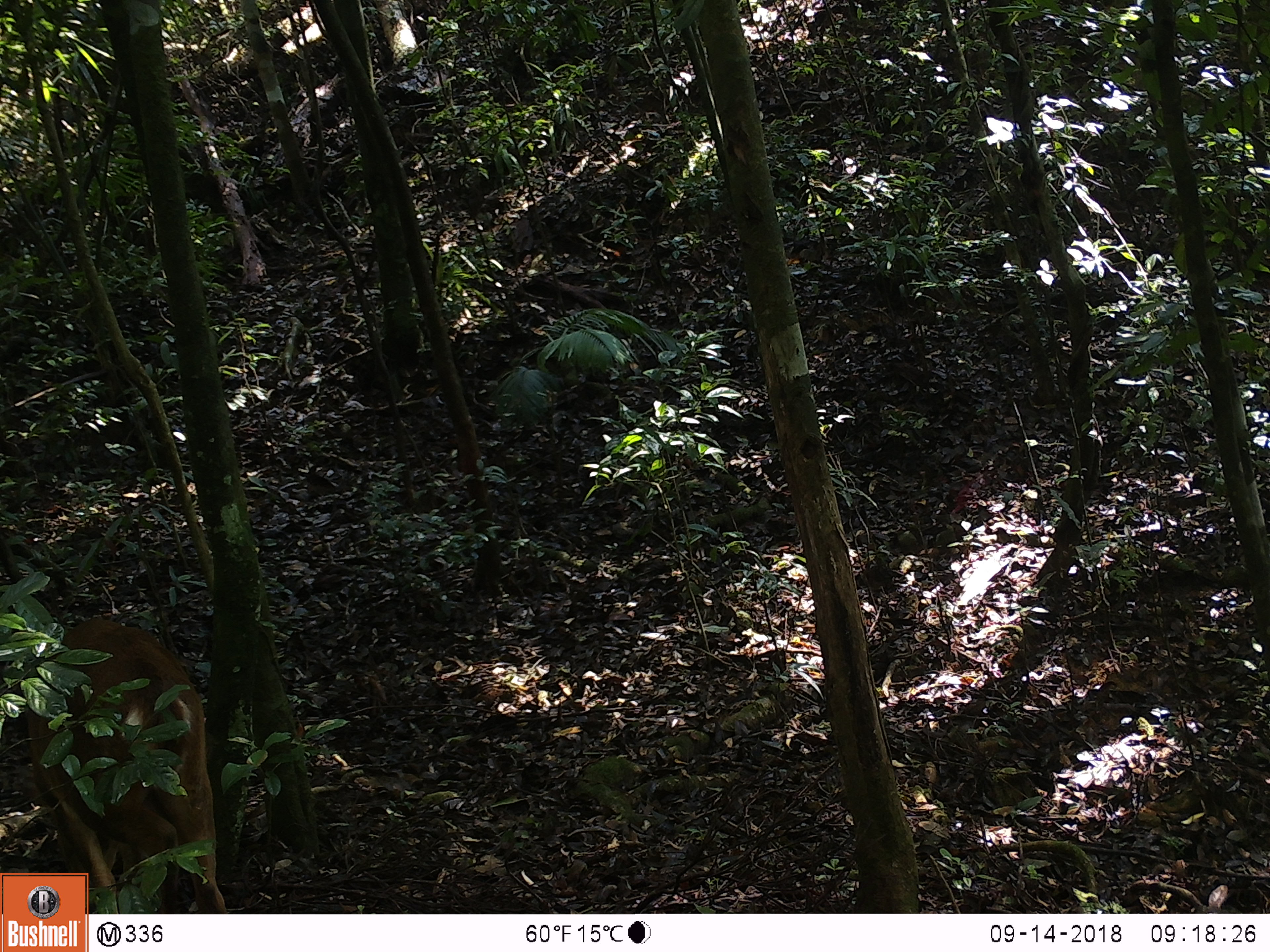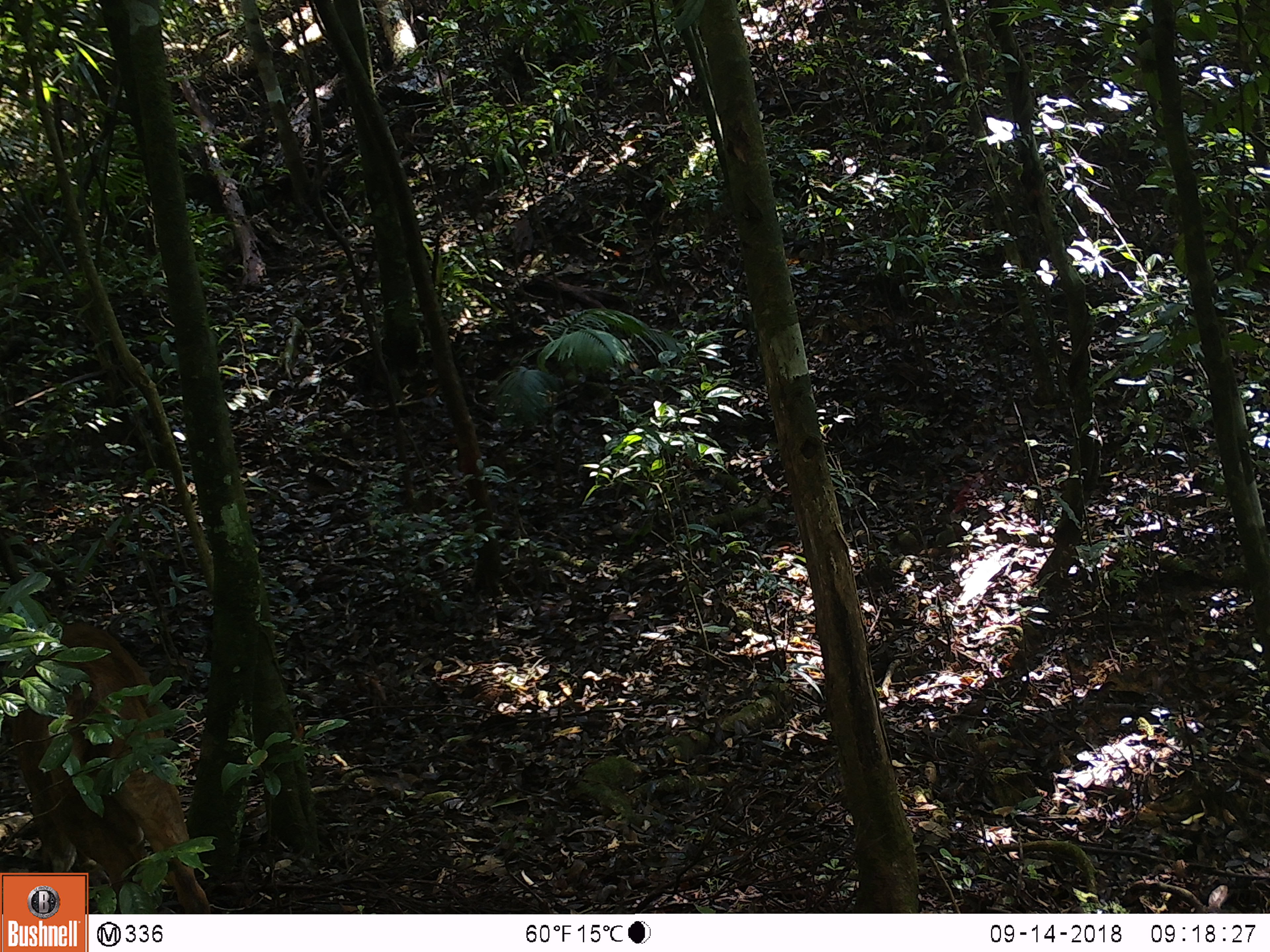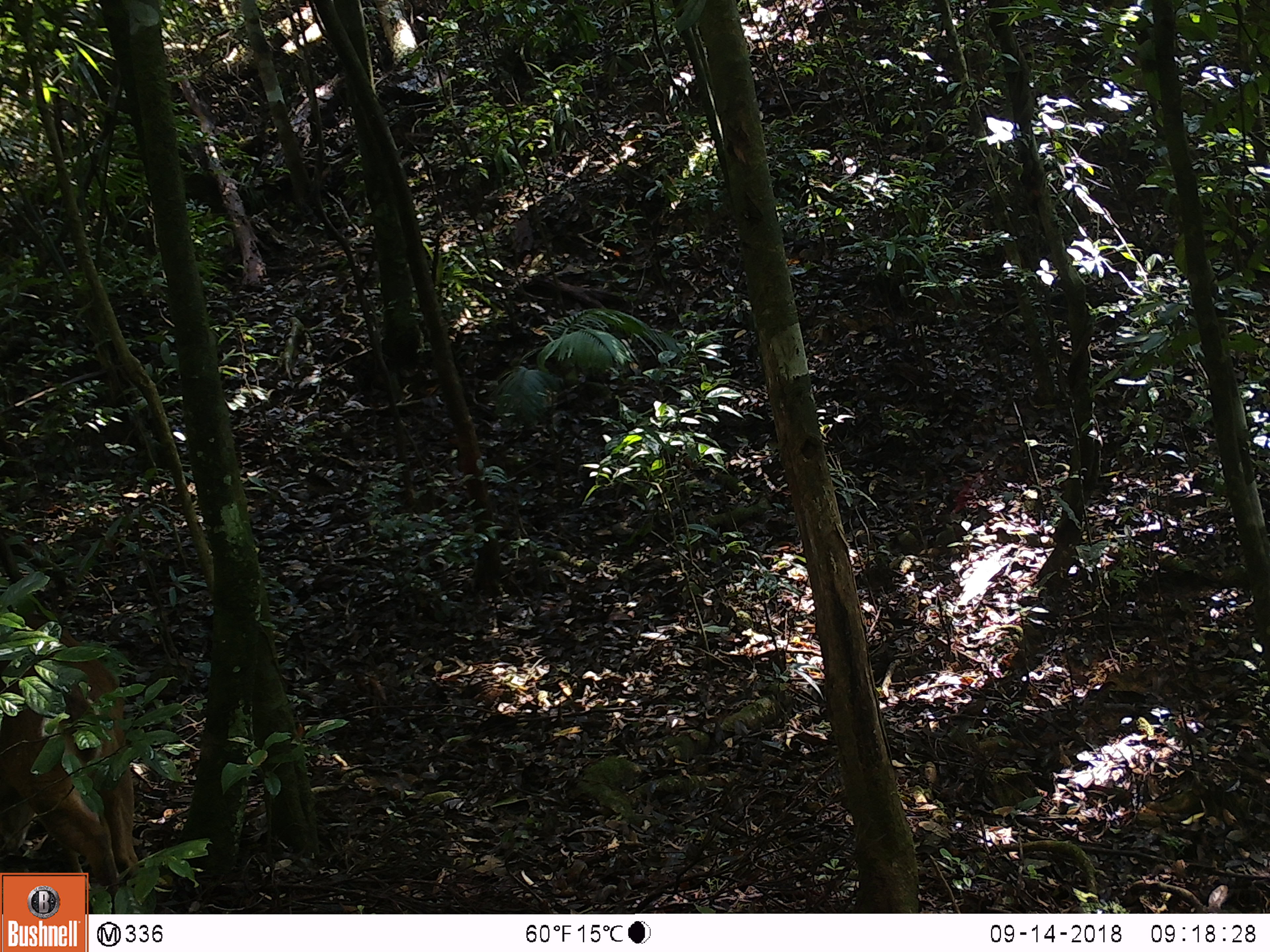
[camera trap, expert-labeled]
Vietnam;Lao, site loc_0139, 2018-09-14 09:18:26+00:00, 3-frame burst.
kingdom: Animalia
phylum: Chordata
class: Mammalia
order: Artiodactyla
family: Cervidae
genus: Muntiacus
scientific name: Muntiacus vuquangensis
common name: large-antlered muntjac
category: large antlered muntjac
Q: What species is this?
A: Large antlered muntjac (large-antlered muntjac) (Muntiacus vuquangensis).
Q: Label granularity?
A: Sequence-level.